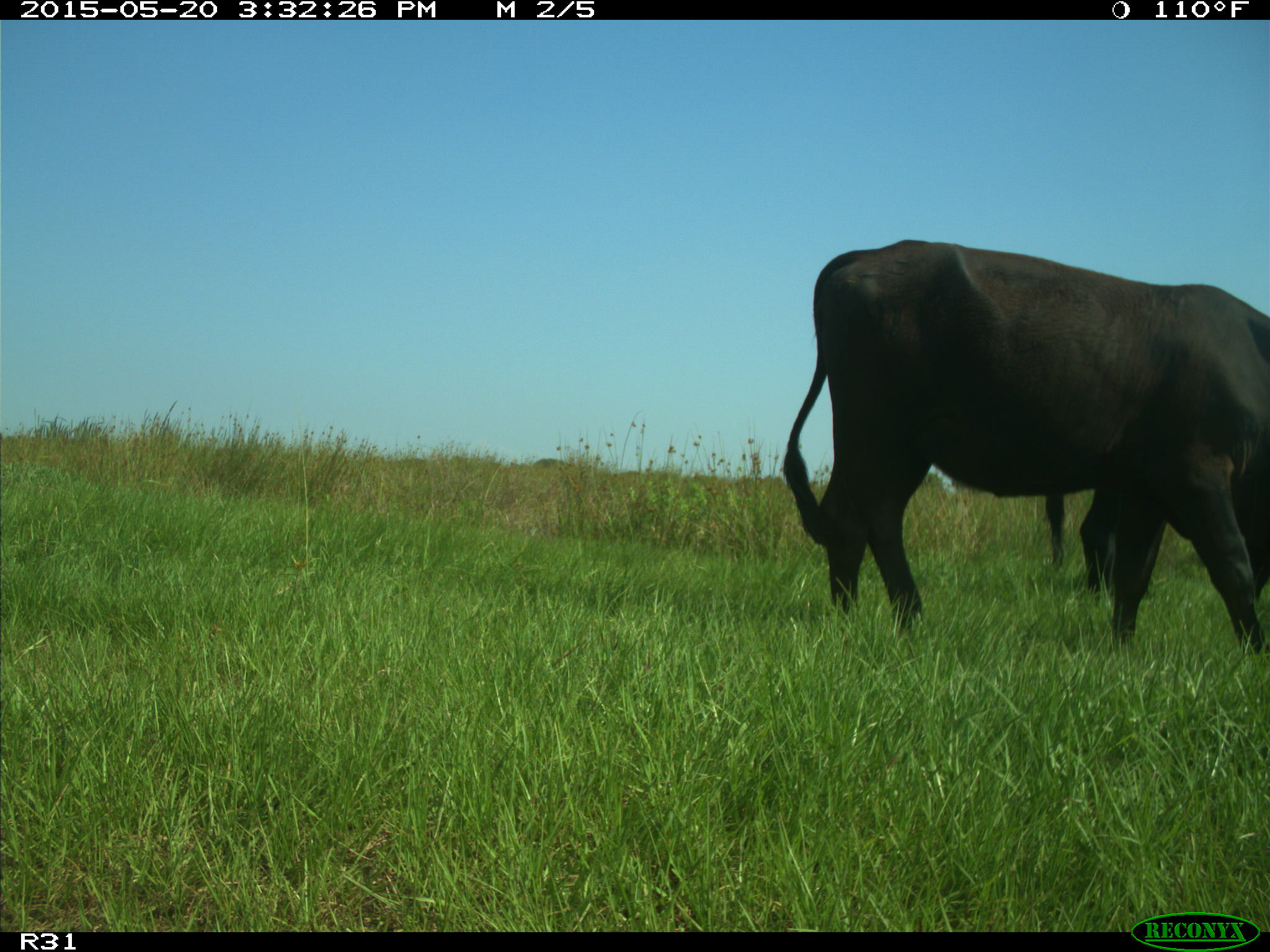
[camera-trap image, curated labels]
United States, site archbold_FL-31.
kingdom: Animalia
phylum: Chordata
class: Mammalia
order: Artiodactyla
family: Bovidae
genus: Bos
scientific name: Bos taurus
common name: domestic cow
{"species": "Bos taurus (domestic cow)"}